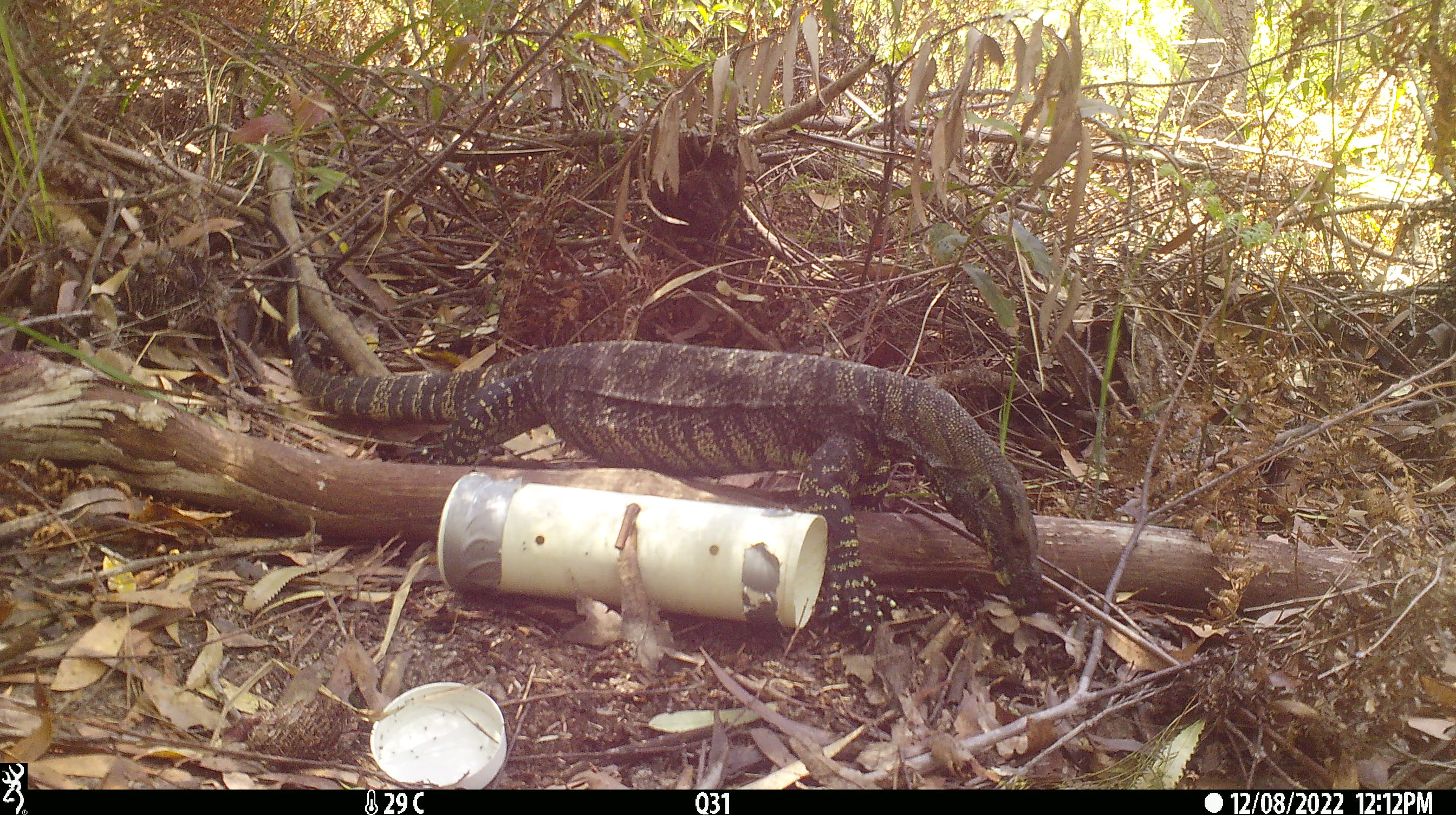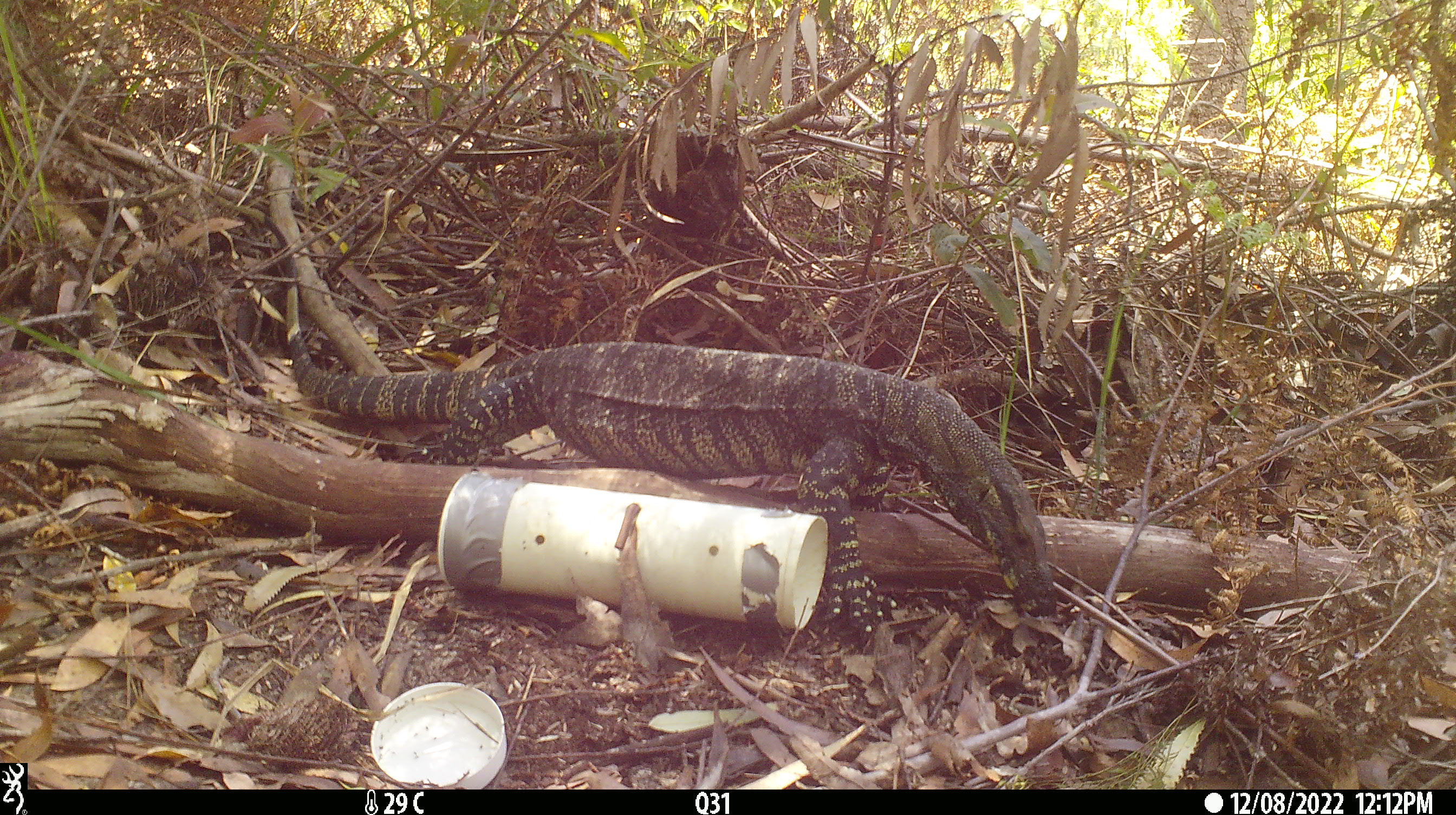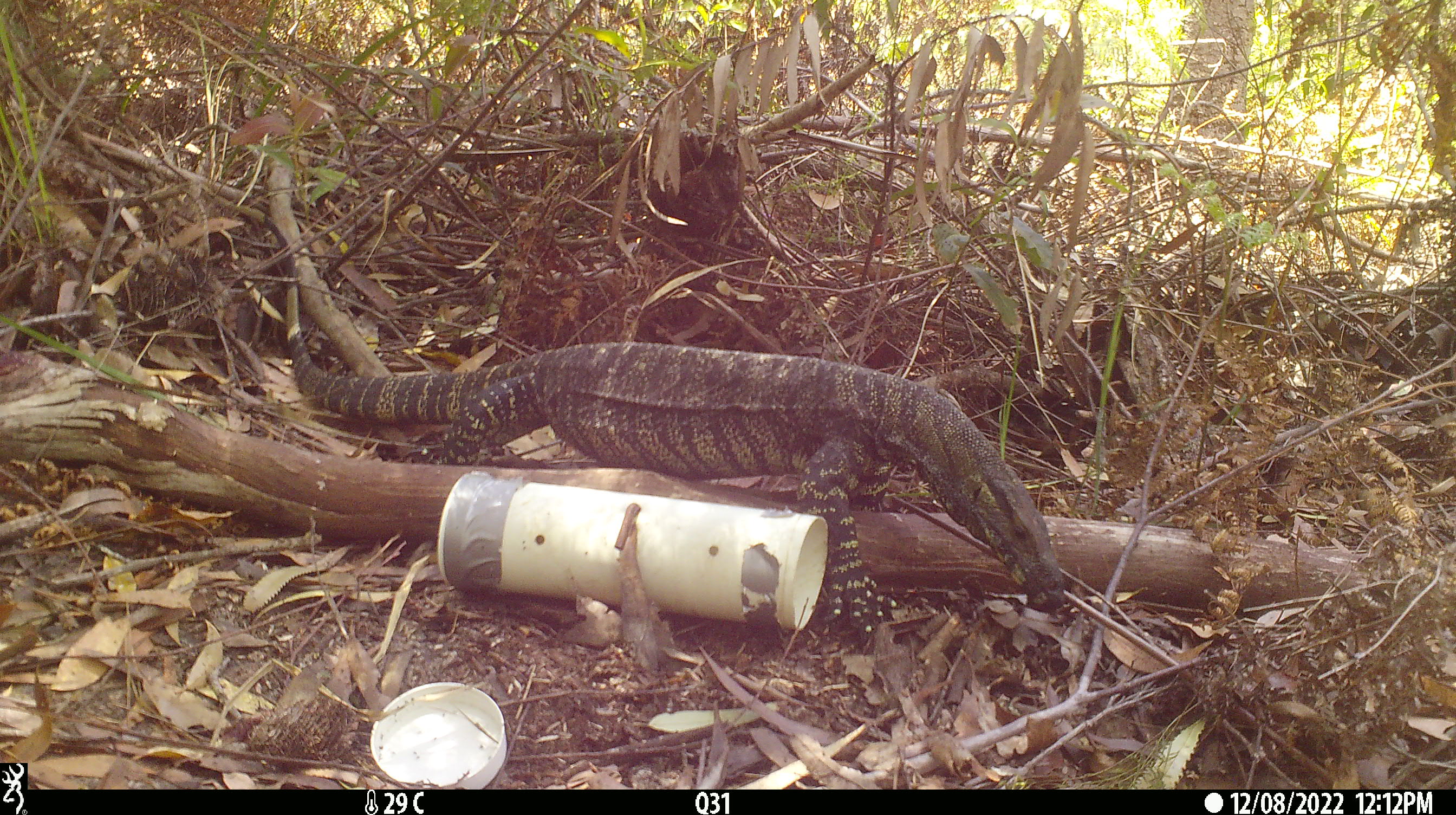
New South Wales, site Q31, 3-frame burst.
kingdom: Animalia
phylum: Chordata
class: Reptilia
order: Squamata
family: Varanidae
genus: Varanus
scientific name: Varanus varius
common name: lace monitor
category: goanna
Goanna (lace monitor) (Varanus varius).